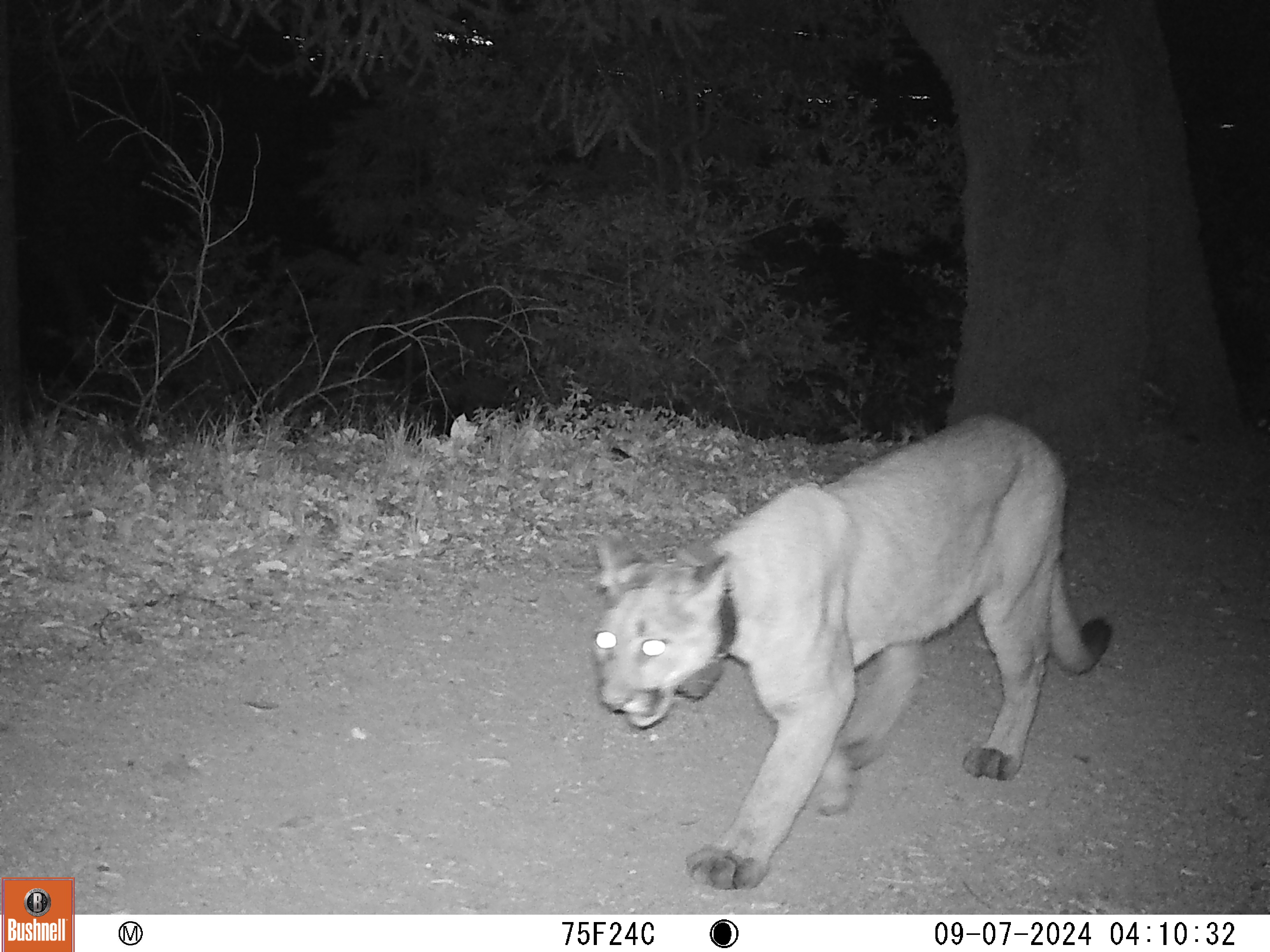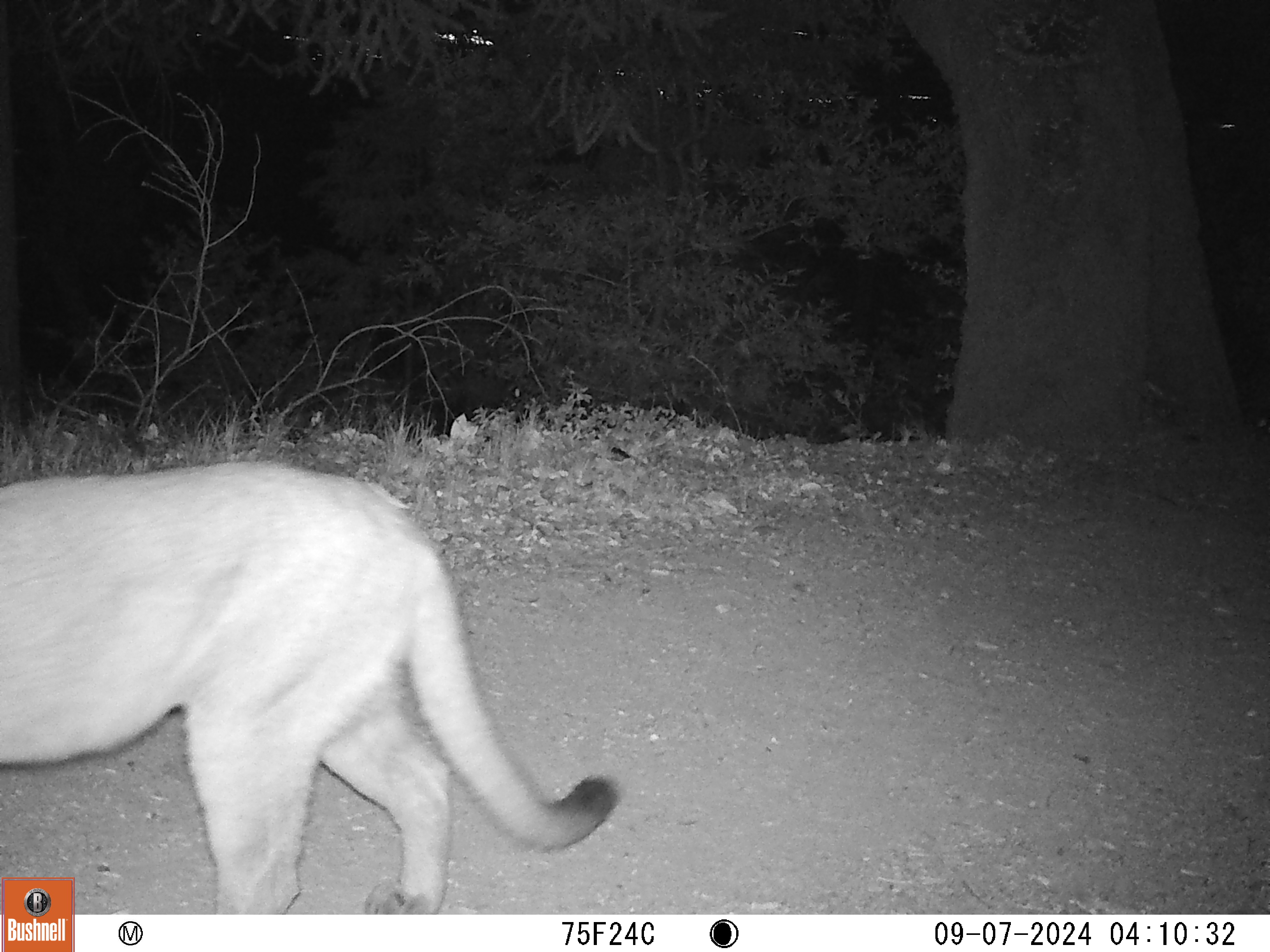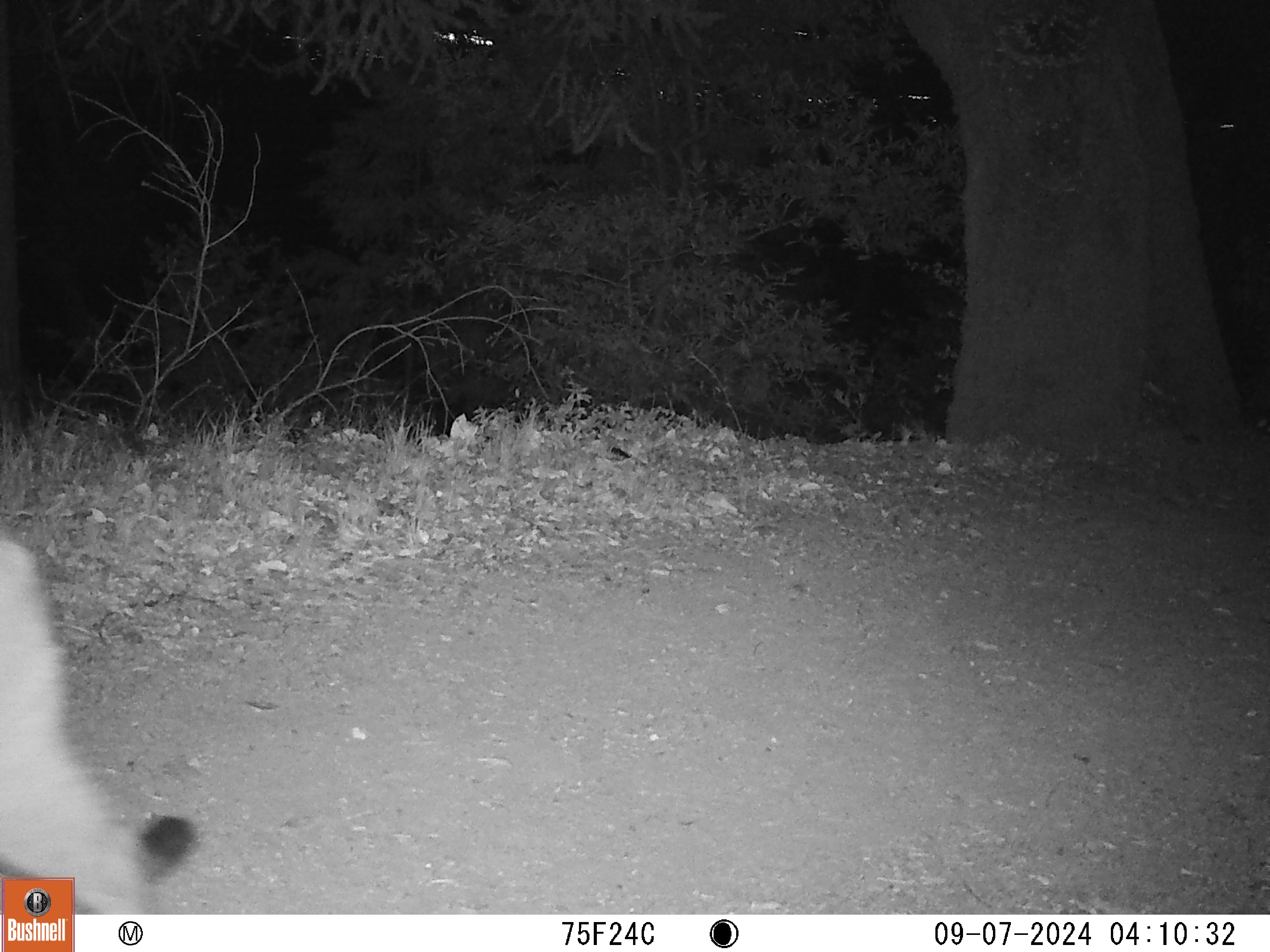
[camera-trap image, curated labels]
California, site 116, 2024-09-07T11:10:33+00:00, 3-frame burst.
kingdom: Animalia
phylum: Chordata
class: Mammalia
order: Carnivora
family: Felidae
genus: Puma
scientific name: Puma concolor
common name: puma